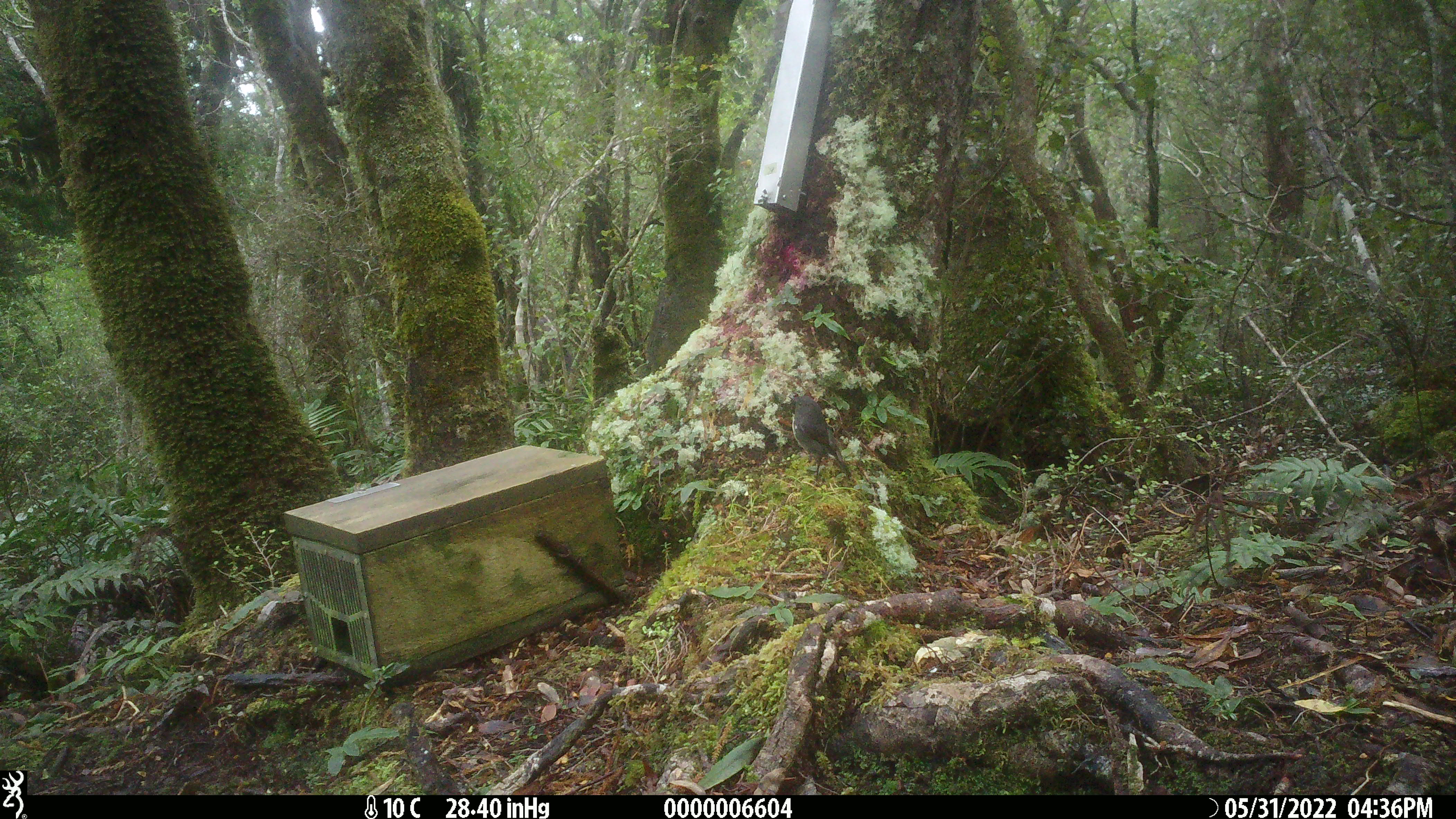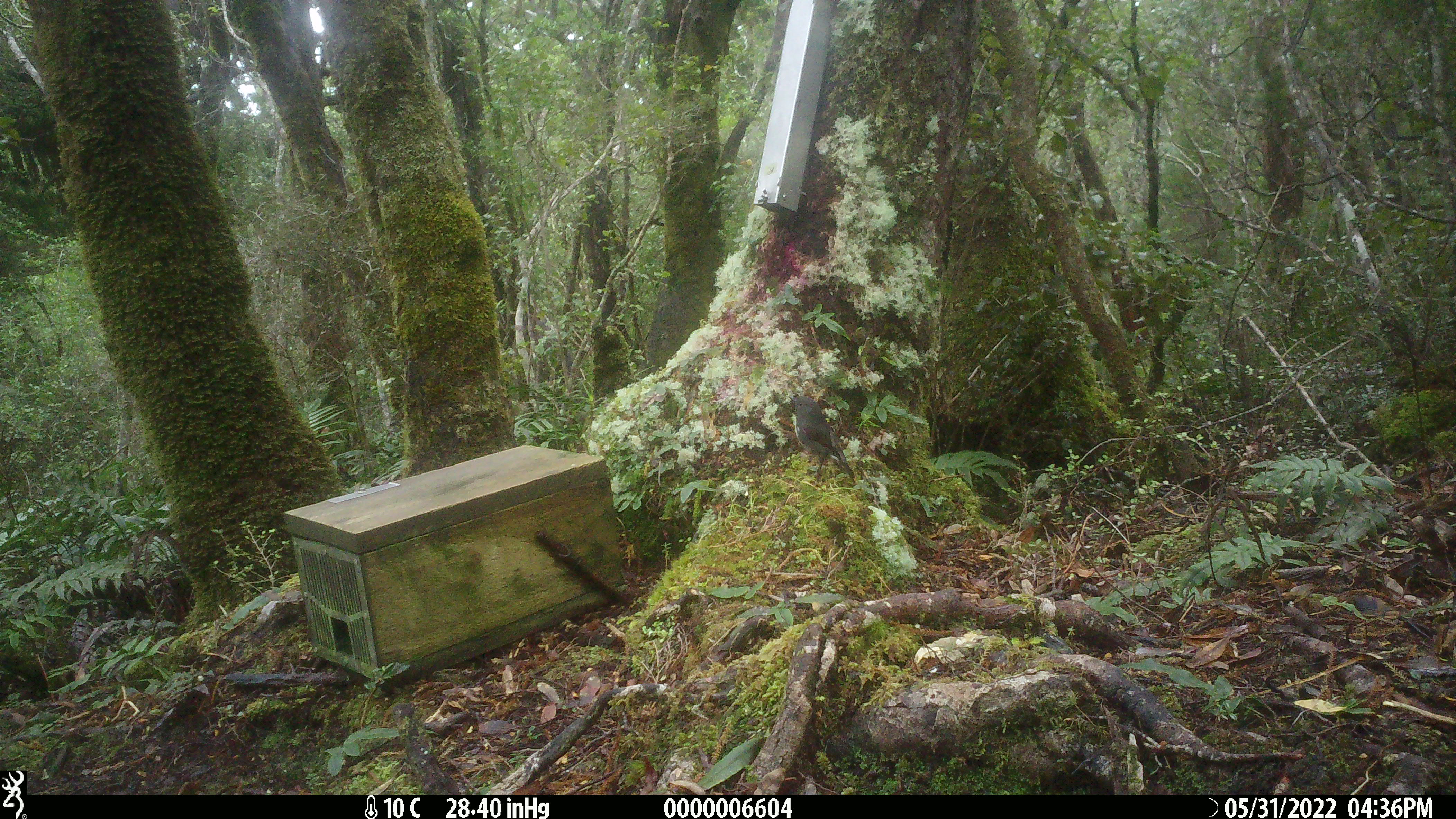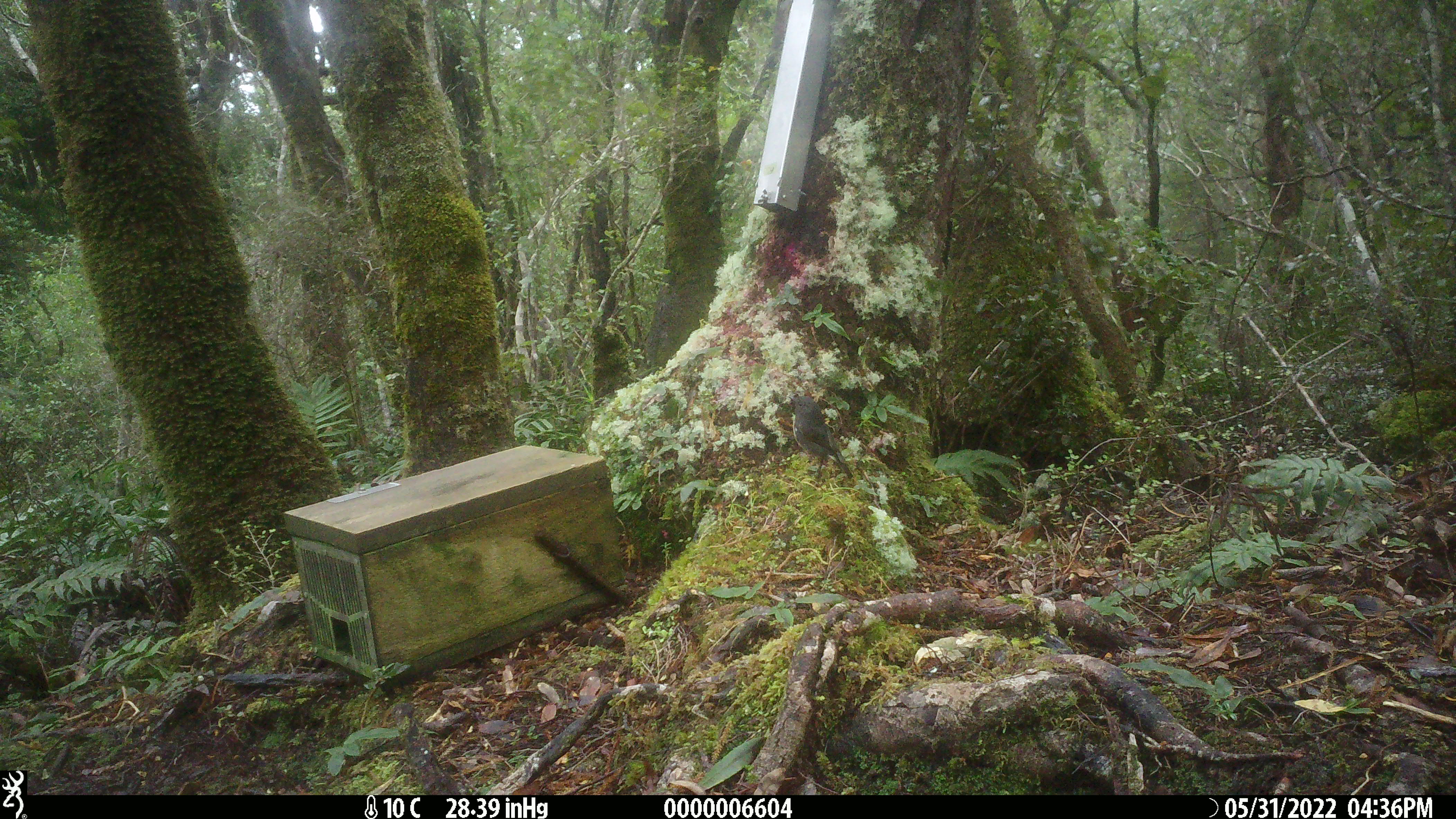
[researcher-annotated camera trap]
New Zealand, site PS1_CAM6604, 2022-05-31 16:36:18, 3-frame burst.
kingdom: Animalia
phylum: Chordata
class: Aves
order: Passeriformes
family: Petroicidae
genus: Petroica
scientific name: Petroica australis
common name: new zealand robin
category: robin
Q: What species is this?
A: Robin (new zealand robin) (Petroica australis).